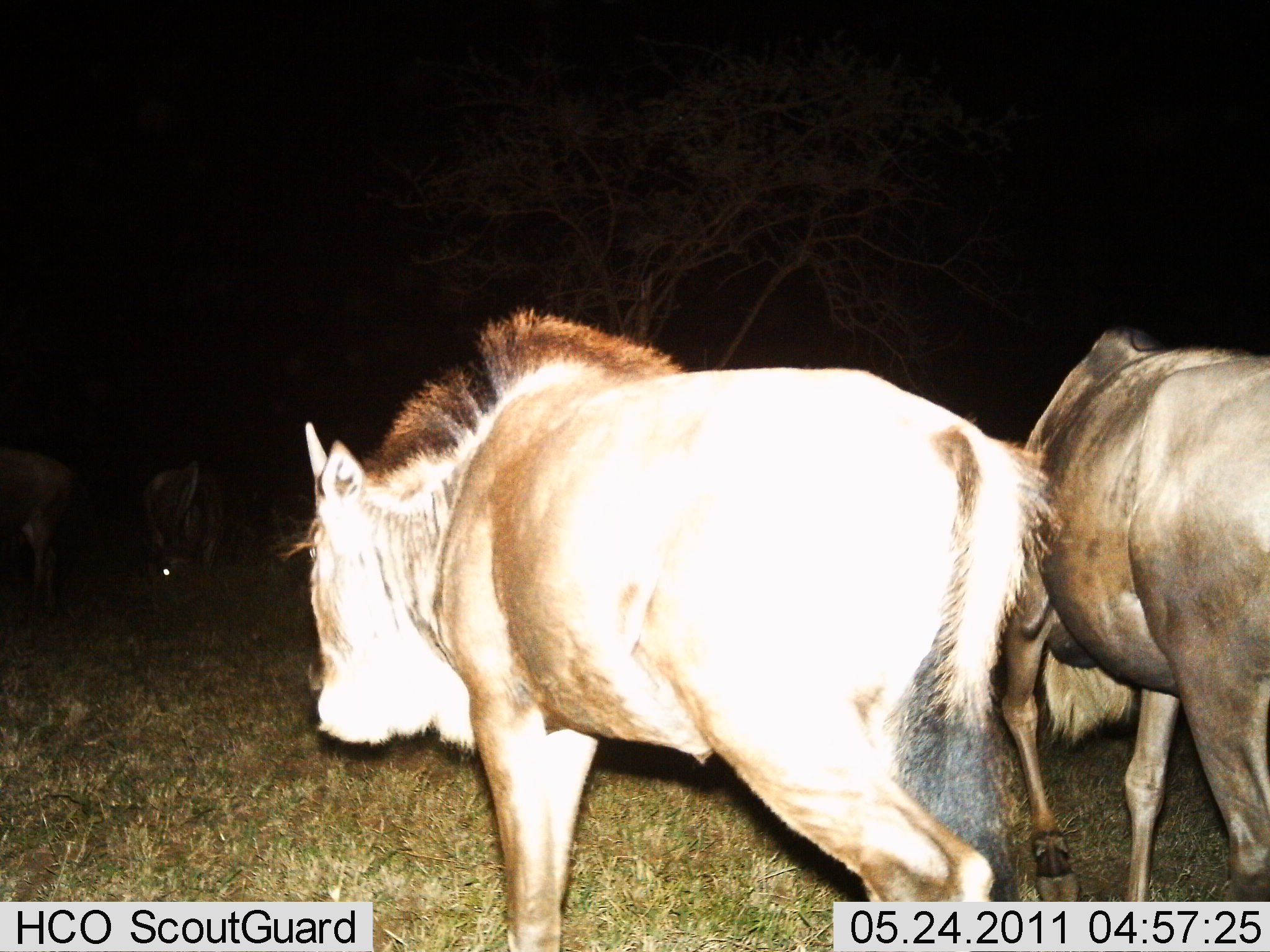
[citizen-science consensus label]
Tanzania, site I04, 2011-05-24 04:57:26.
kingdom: Animalia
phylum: Chordata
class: Mammalia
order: Artiodactyla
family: Bovidae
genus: Connochaetes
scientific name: Connochaetes taurinus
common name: blue wildebeest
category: wildebeest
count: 4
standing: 9%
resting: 0%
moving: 91%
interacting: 0%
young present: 0%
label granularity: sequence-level